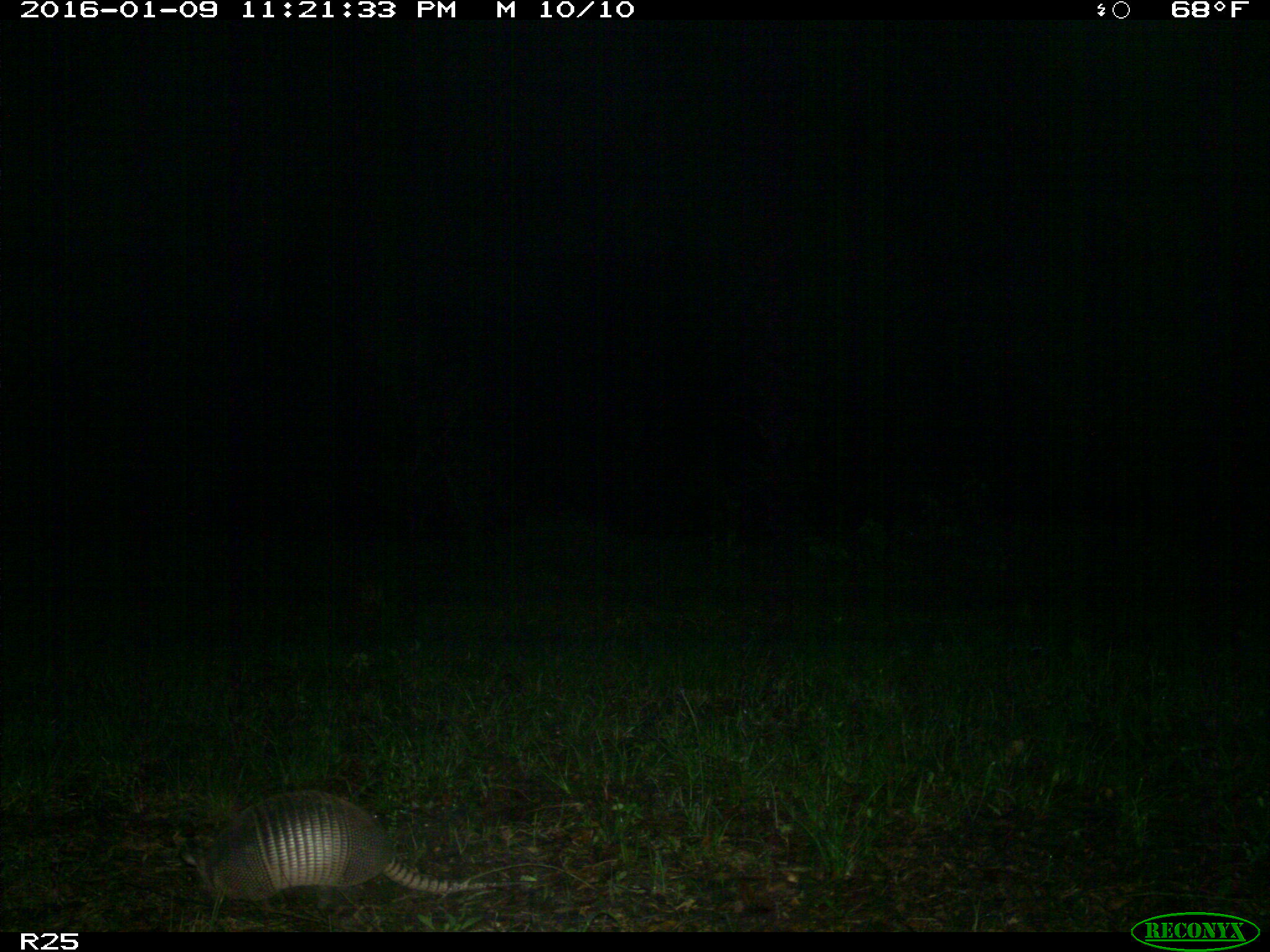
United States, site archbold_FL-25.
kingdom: Animalia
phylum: Chordata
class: Mammalia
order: Cingulata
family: Dasypodidae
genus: Dasypus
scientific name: Dasypus novemcinctus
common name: nine-banded armadillo